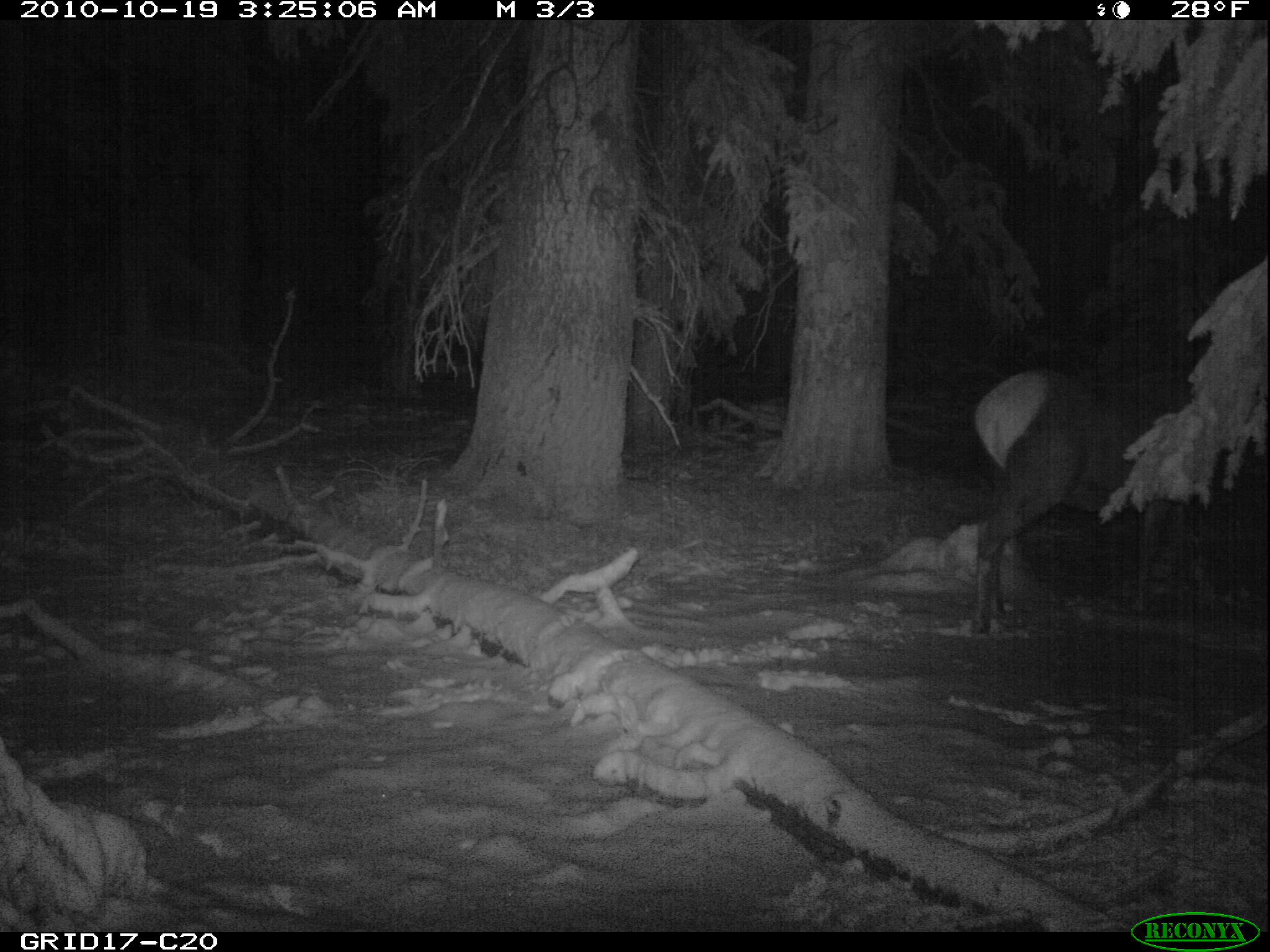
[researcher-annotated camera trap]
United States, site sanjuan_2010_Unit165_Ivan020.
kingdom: Animalia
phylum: Chordata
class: Mammalia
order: Artiodactyla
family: Cervidae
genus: Cervus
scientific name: Cervus elaphus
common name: red deer